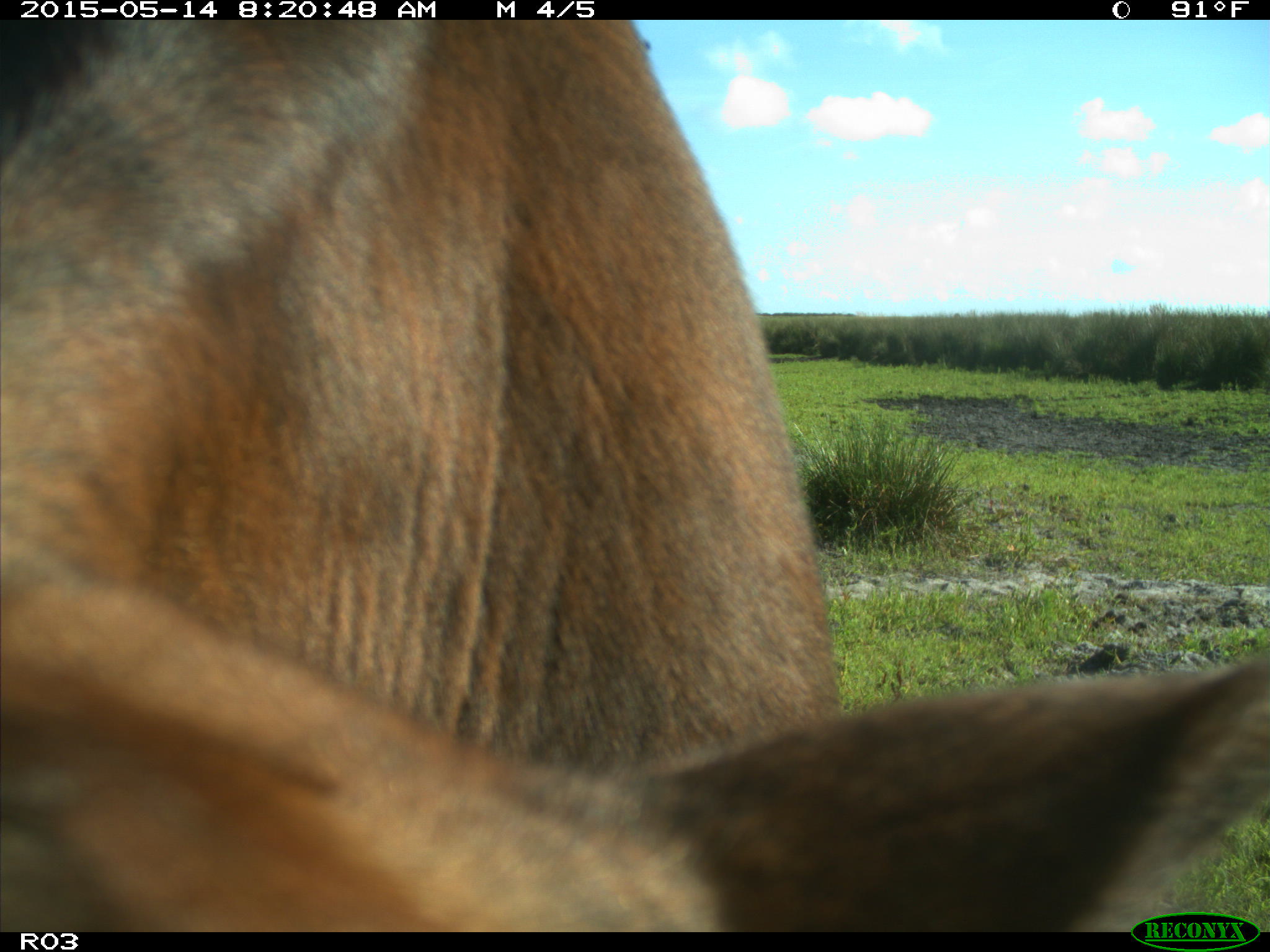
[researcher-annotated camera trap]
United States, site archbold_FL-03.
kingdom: Animalia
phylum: Chordata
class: Mammalia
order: Artiodactyla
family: Bovidae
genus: Bos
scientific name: Bos taurus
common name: domestic cow